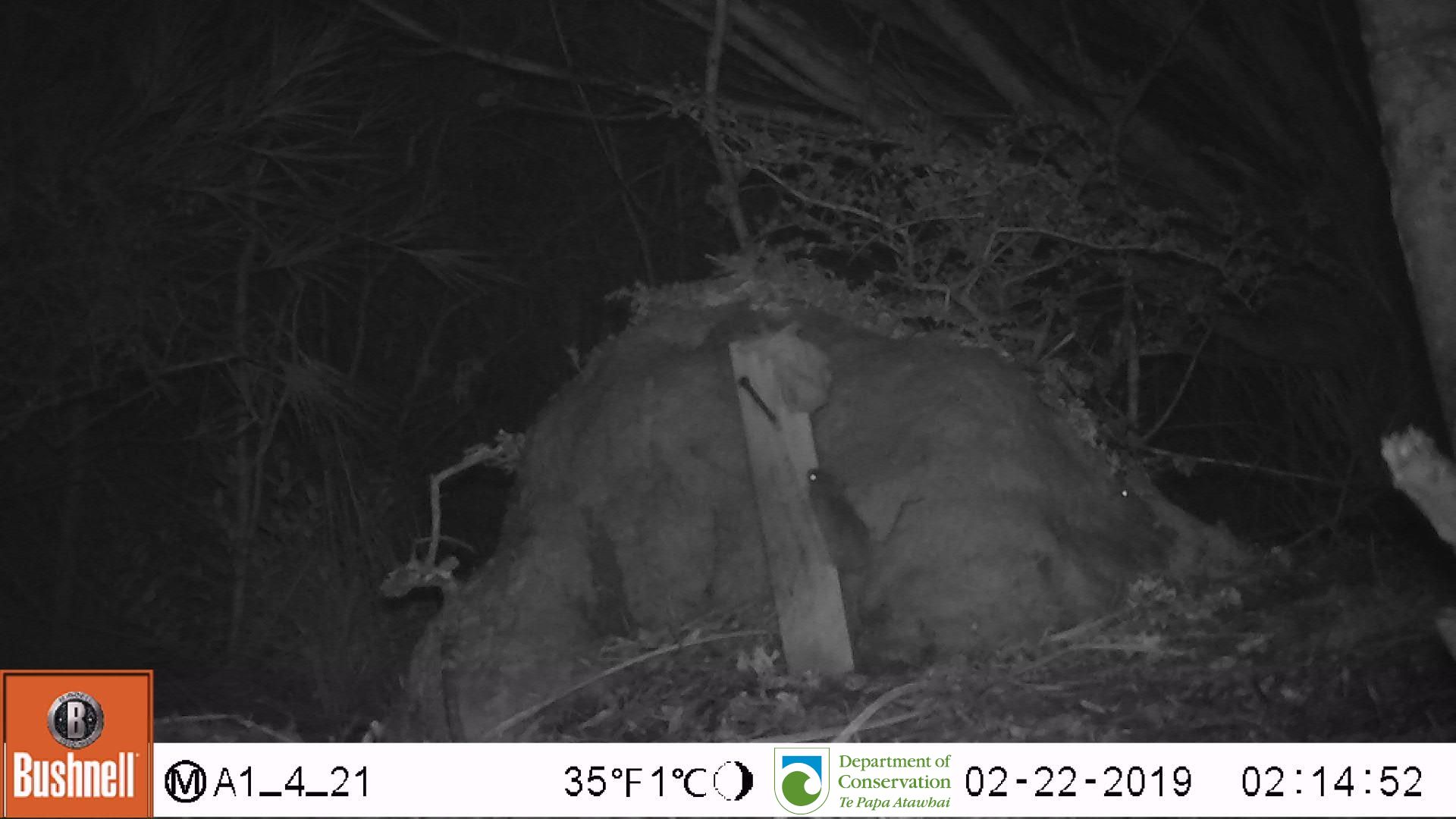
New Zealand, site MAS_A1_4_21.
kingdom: Animalia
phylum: Chordata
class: Mammalia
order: Rodentia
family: Muridae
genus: Mus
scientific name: Mus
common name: mouse